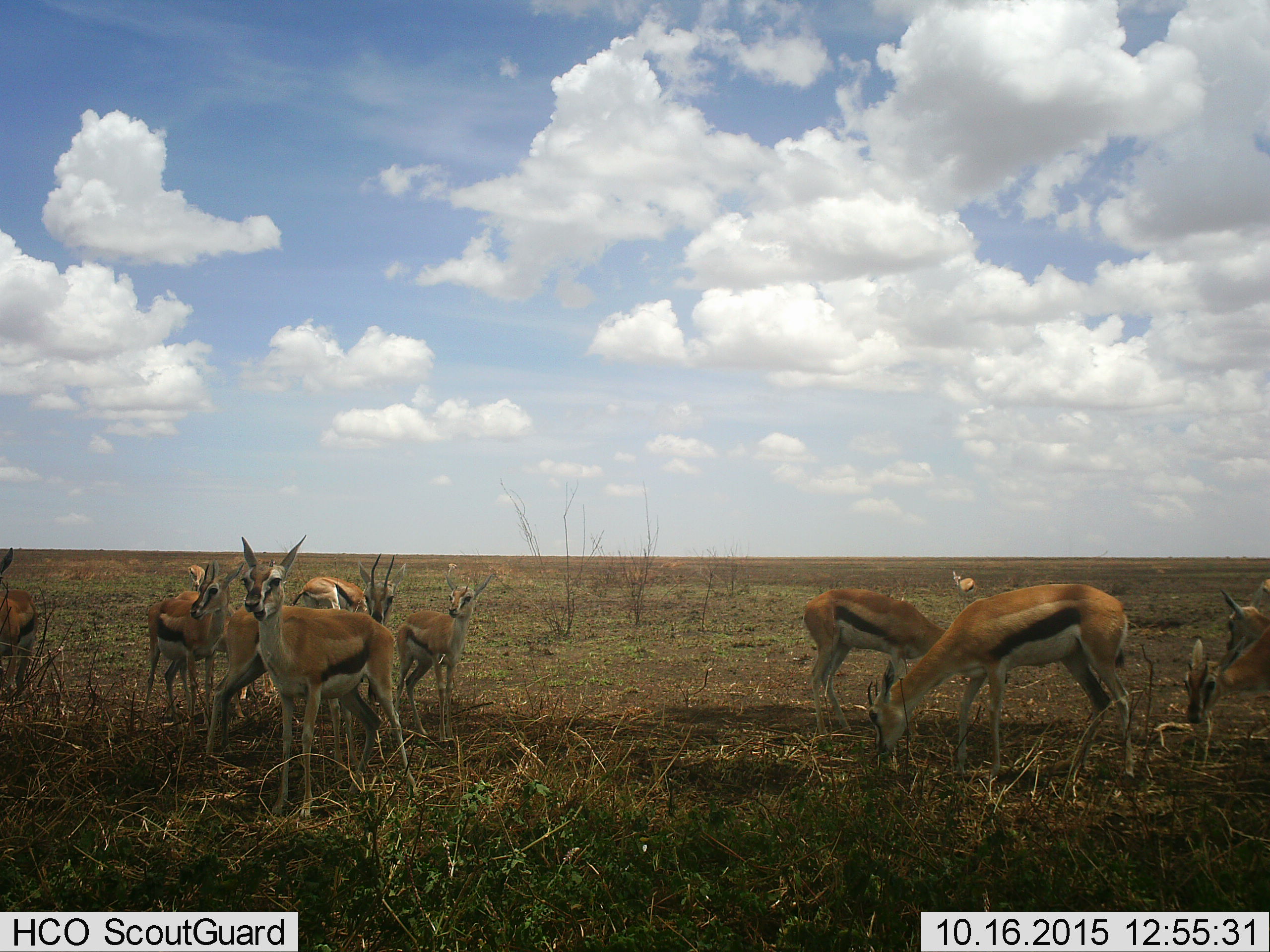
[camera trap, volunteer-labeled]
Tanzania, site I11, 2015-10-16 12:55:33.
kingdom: Animalia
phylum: Chordata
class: Mammalia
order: Artiodactyla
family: Bovidae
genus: Eudorcas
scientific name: Eudorcas thomsonii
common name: thomson's gazelle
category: gazellethomsons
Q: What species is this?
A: Gazellethomsons (thomson's gazelle) (Eudorcas thomsonii).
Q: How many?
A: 11-50.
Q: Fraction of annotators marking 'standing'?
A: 100%.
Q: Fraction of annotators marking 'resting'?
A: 10%.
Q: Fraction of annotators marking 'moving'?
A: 10%.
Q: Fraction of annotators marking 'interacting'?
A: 10%.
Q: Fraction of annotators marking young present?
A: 40%.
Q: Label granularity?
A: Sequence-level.